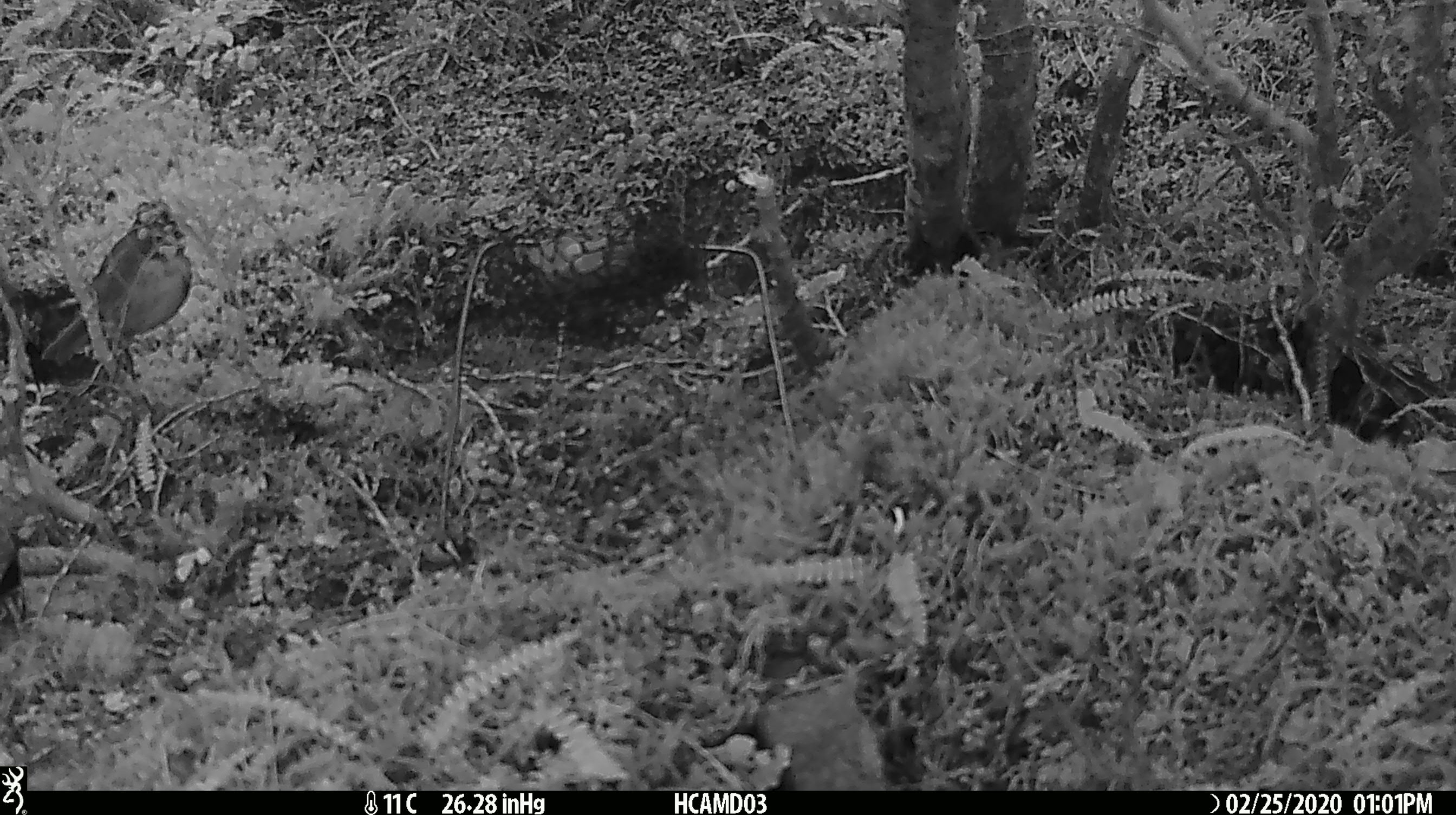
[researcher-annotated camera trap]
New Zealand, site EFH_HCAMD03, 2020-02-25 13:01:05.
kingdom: Animalia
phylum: Chordata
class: Aves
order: Passeriformes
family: Petroicidae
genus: Petroica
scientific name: Petroica australis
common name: new zealand robin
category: robin